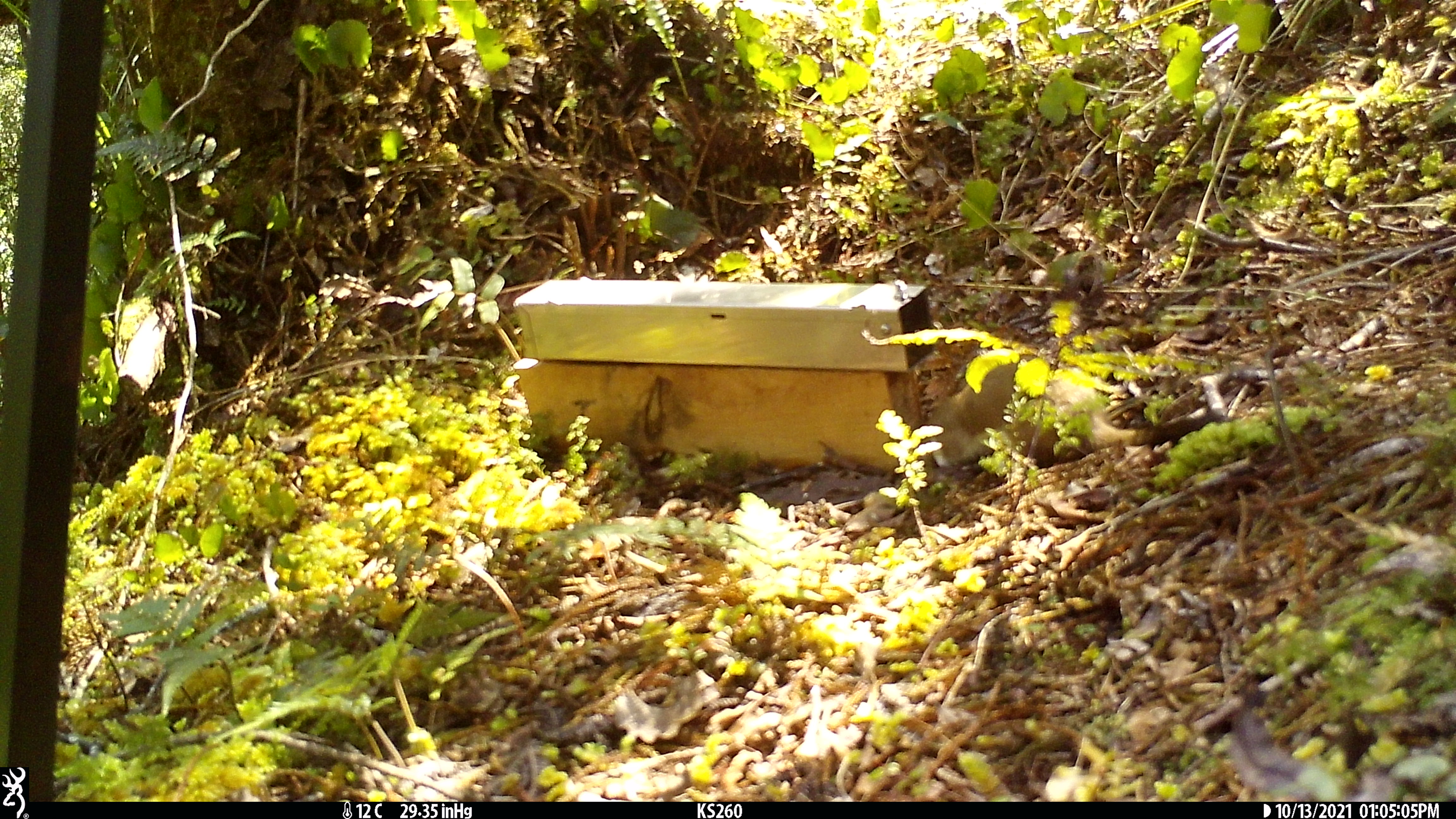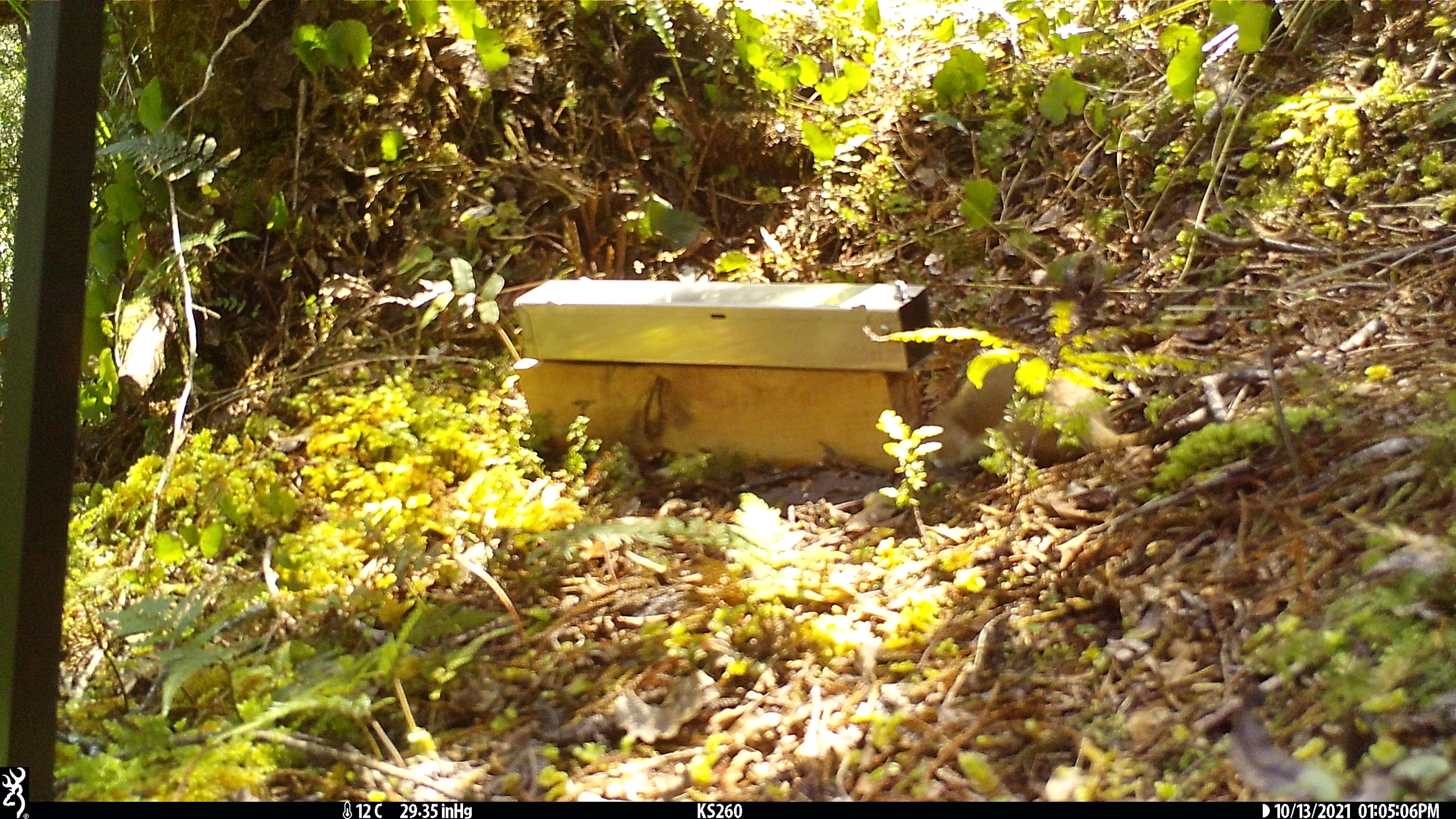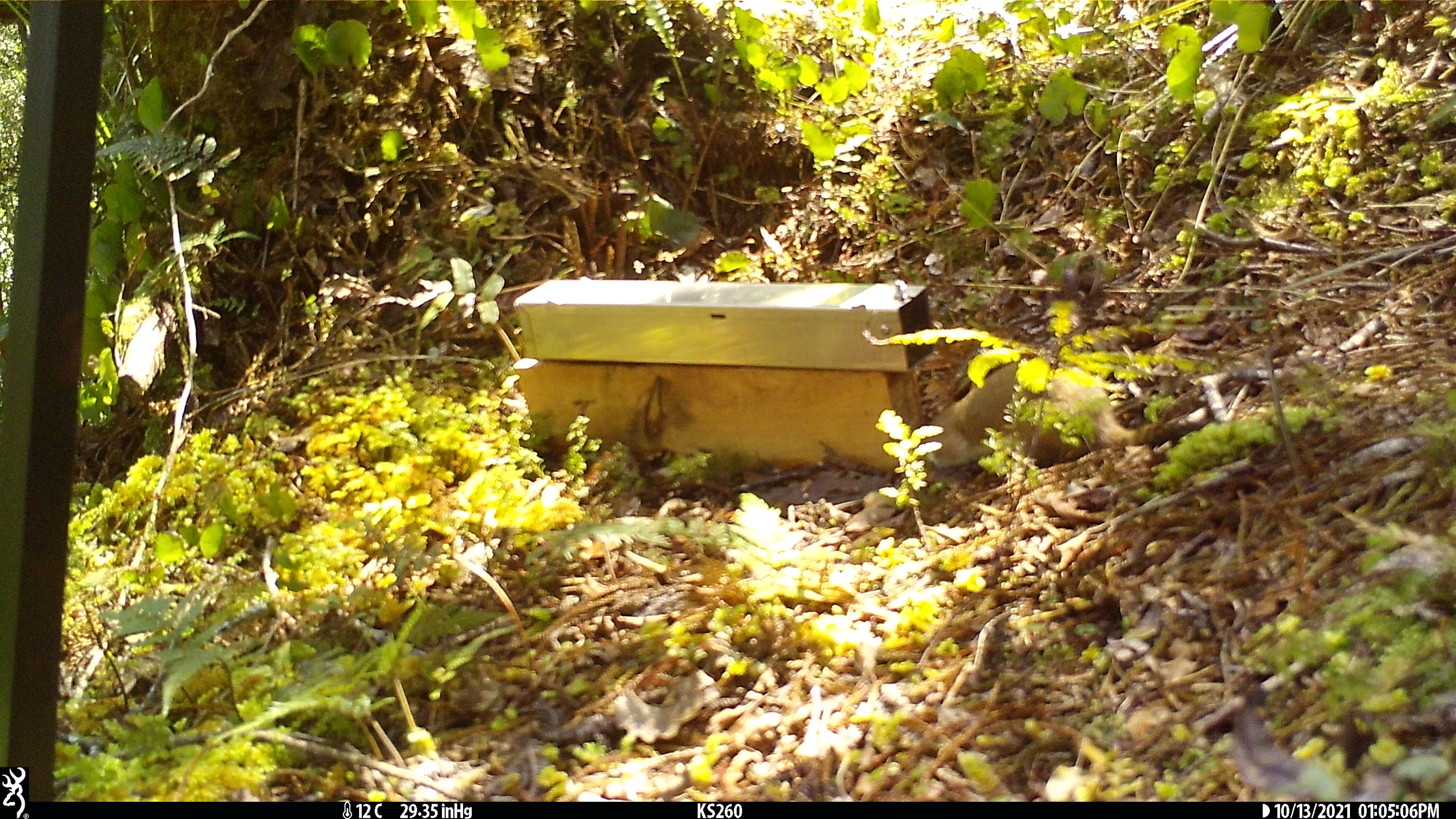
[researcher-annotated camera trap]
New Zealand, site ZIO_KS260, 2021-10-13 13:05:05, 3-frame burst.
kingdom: Animalia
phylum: Chordata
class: Mammalia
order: Carnivora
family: Mustelidae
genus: Mustela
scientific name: Mustela erminea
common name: stoat